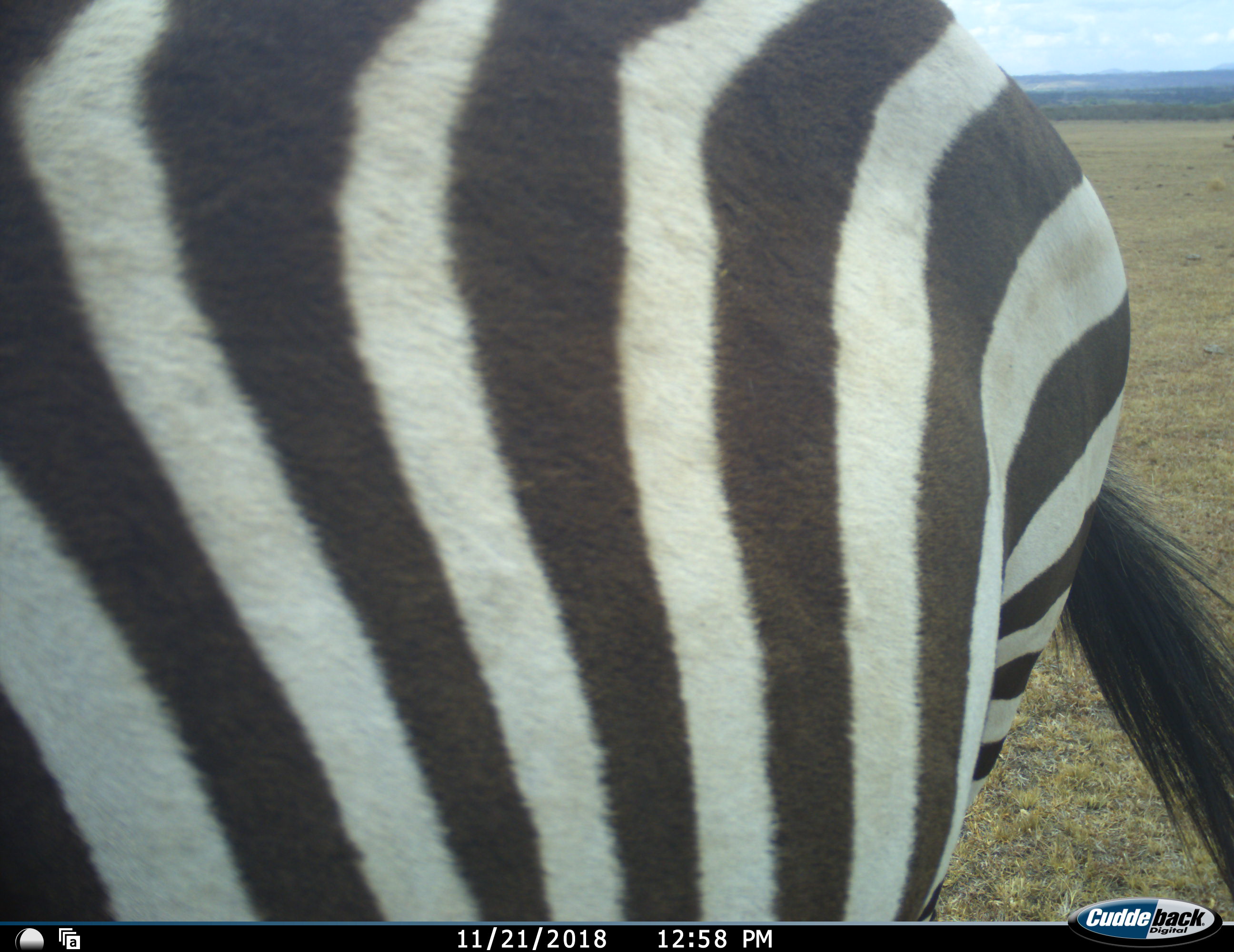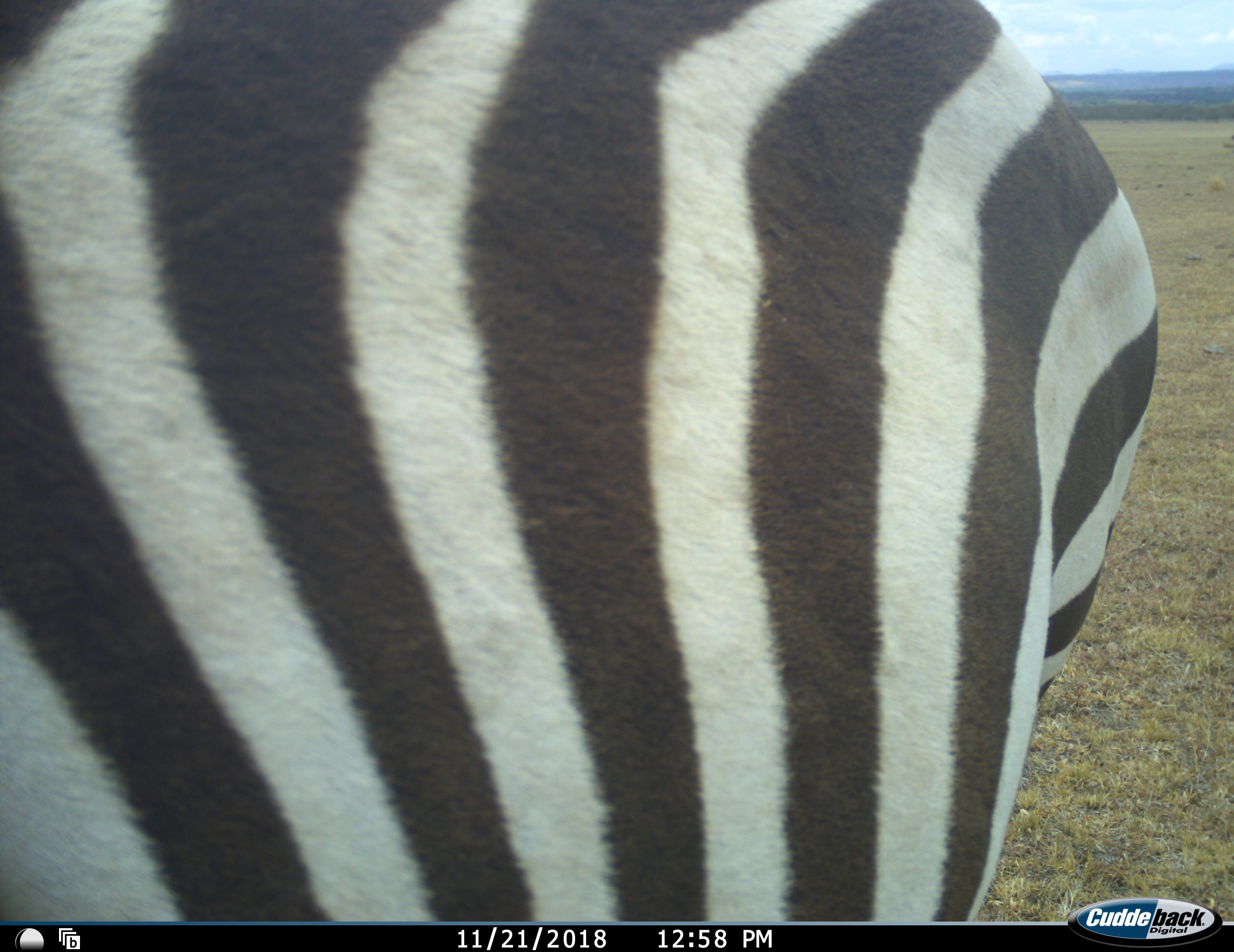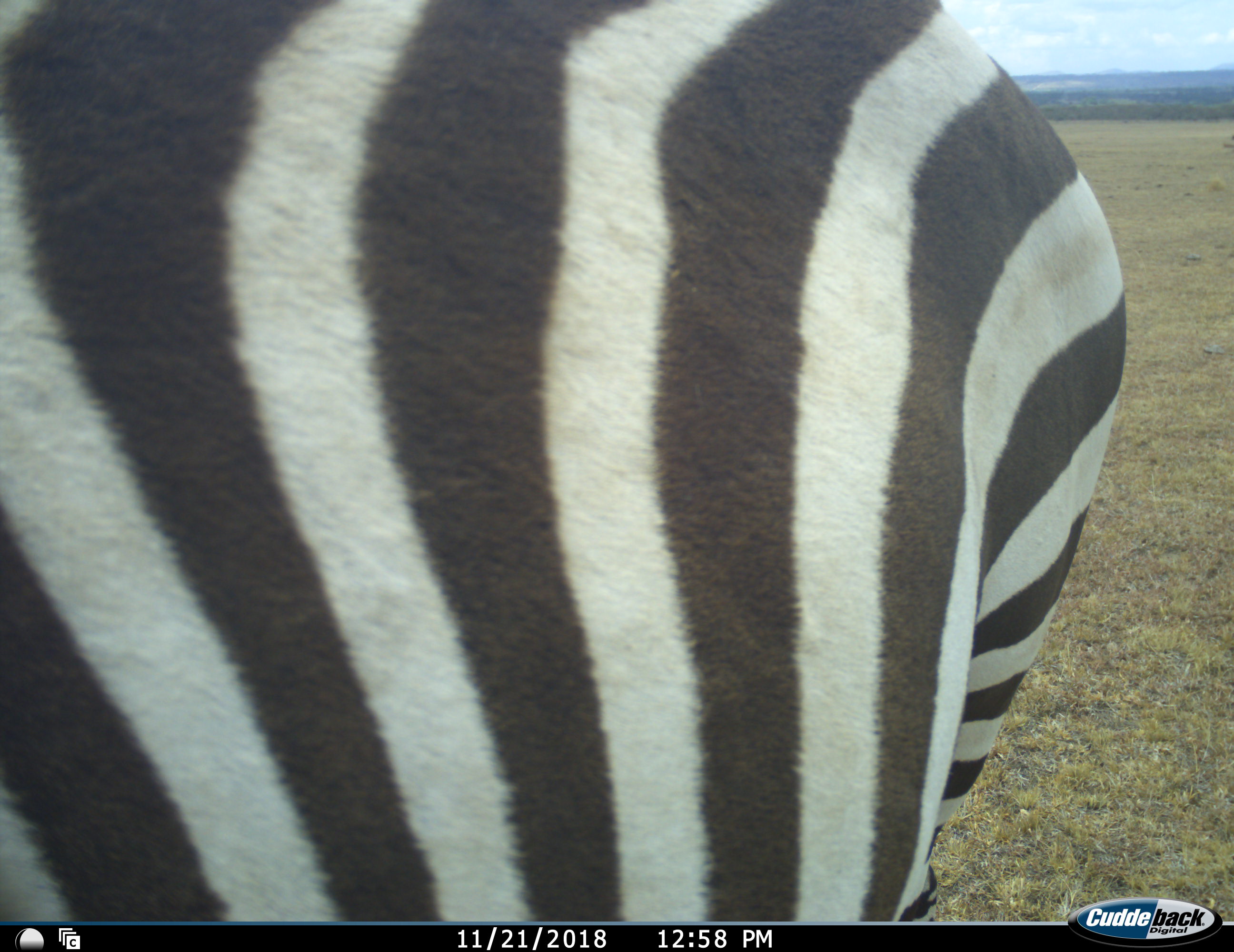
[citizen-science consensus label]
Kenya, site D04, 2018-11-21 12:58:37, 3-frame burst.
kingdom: Animalia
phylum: Chordata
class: Mammalia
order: Perissodactyla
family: Equidae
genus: Equus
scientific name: Equus quagga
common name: plains zebra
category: zebra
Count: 1.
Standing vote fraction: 80%.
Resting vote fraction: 0%.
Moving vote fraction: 30%.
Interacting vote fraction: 0%.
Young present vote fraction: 0%.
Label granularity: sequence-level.